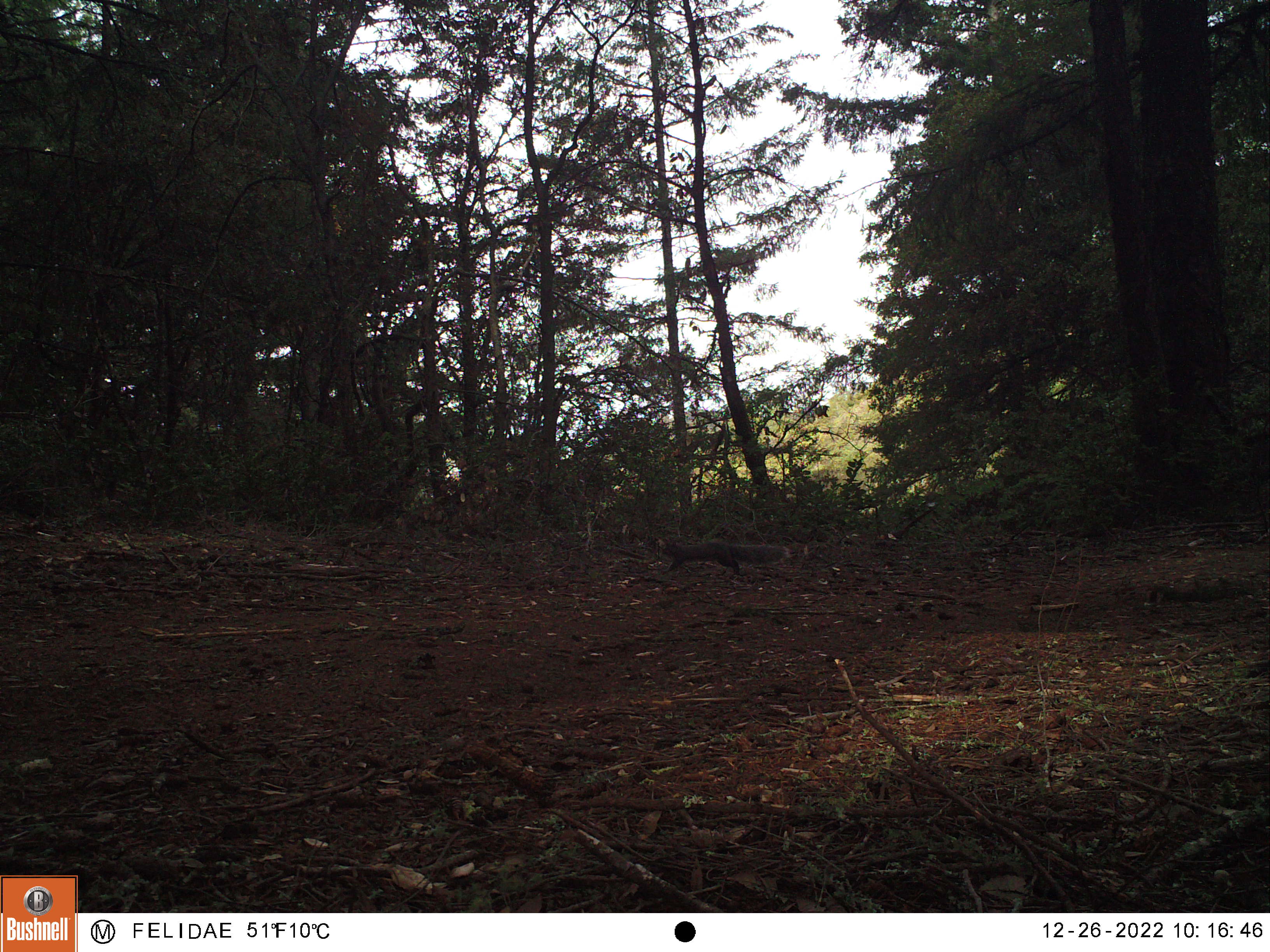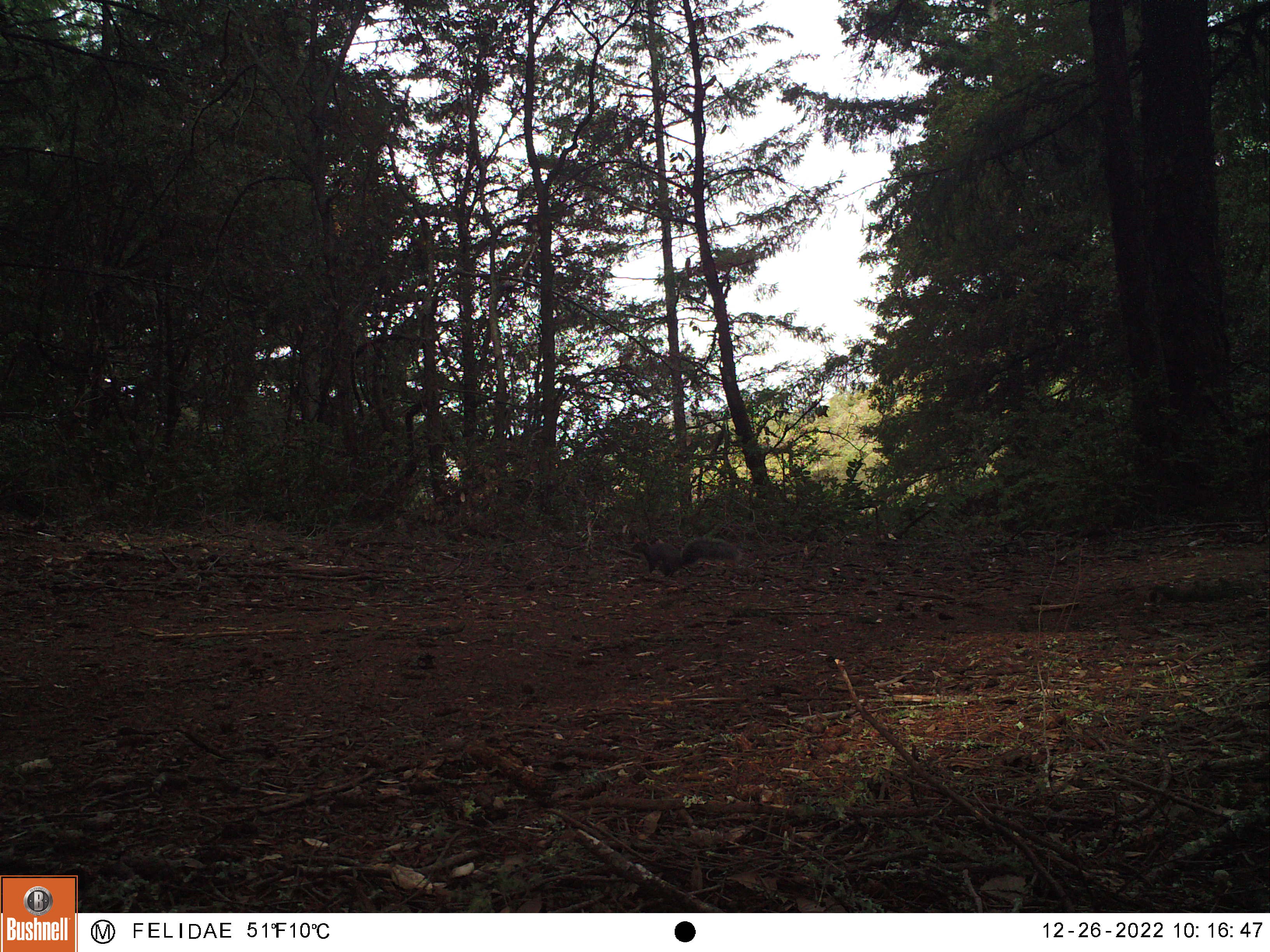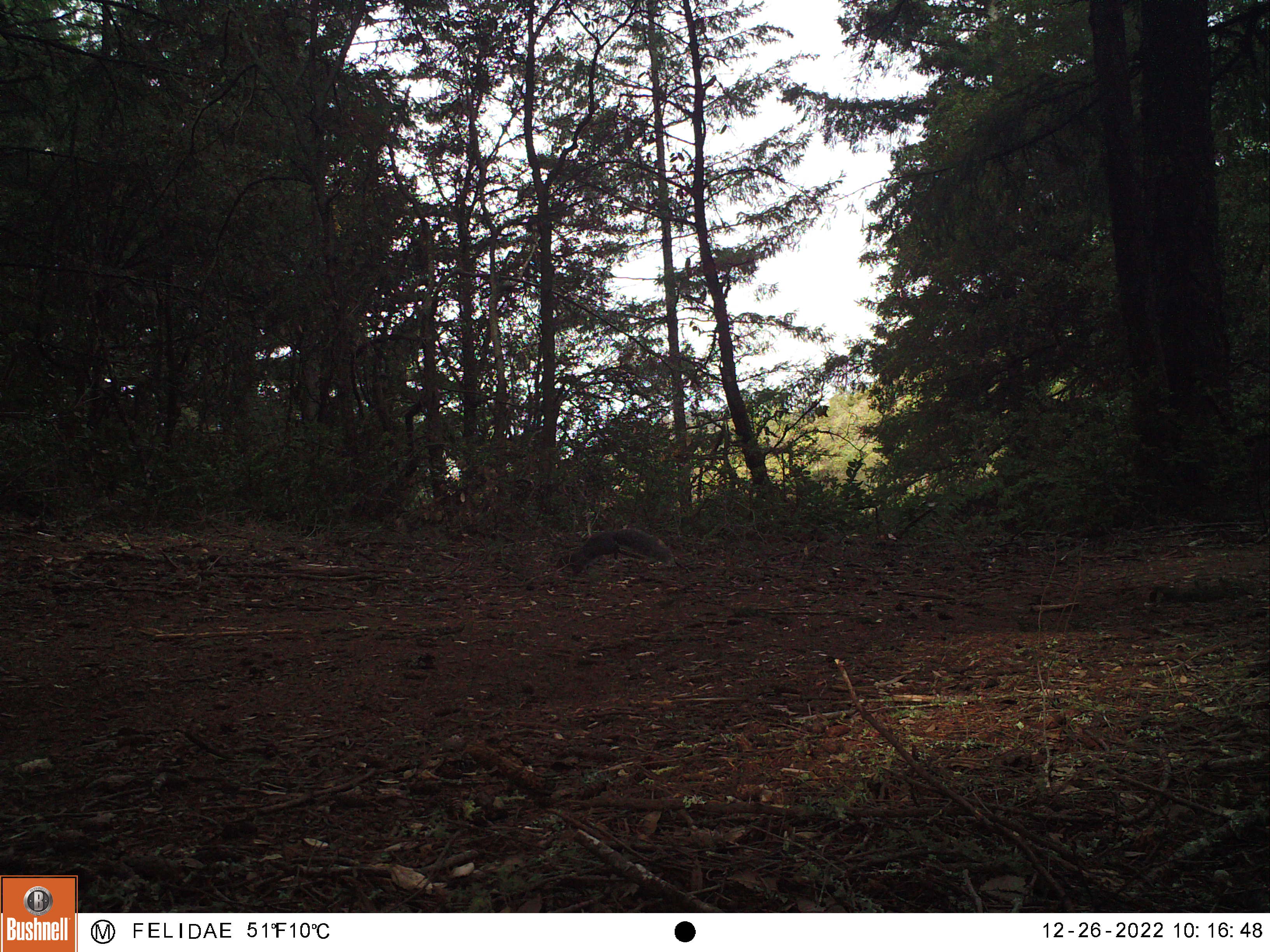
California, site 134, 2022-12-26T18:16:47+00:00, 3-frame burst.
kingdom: Animalia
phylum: Chordata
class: Mammalia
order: Rodentia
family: Sciuridae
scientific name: Sciuridae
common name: squirrel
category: unknown squirrel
Unknown squirrel (squirrel) (Sciuridae).